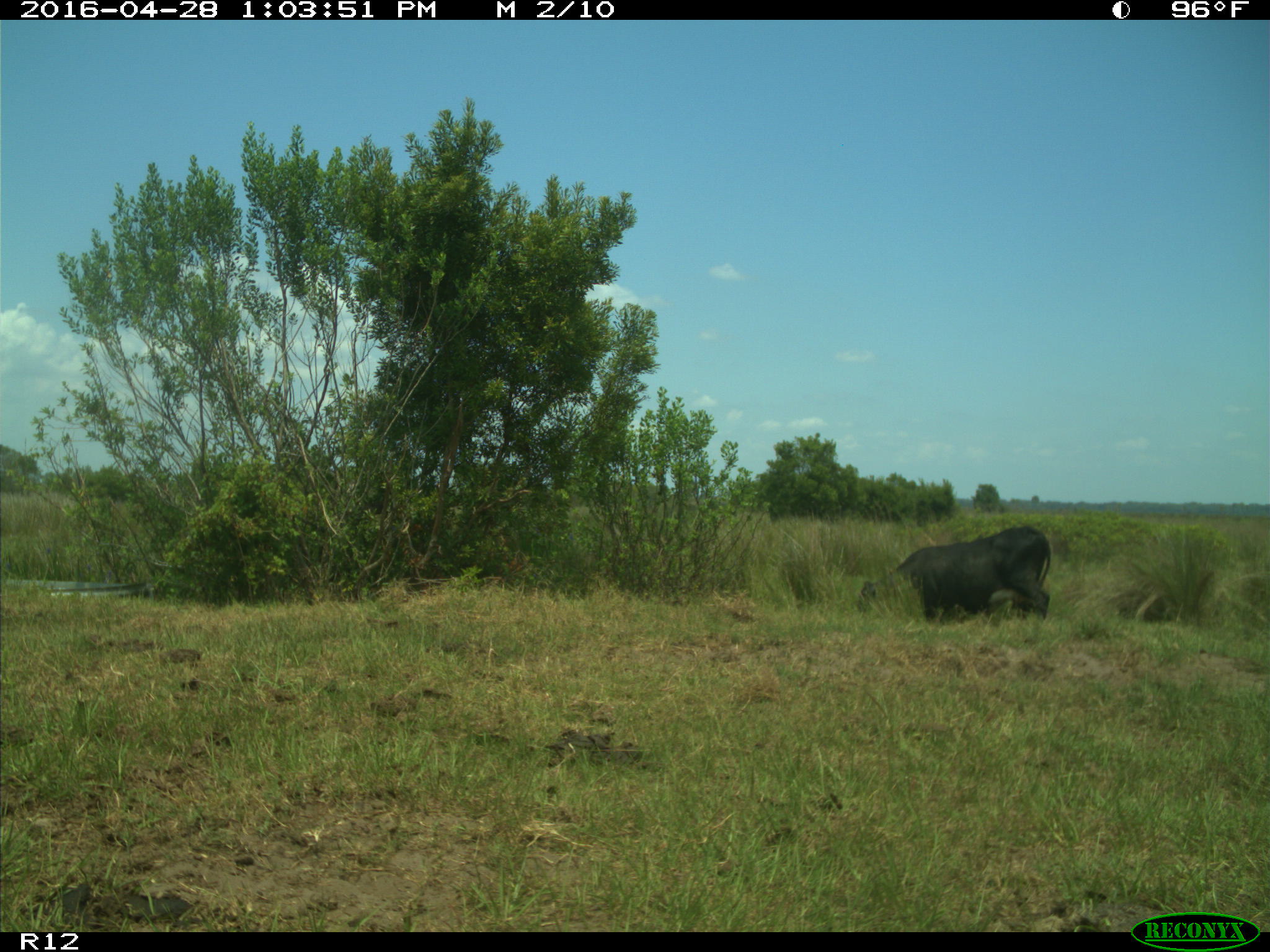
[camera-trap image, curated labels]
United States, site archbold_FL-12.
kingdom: Animalia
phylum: Chordata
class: Mammalia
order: Artiodactyla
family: Bovidae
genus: Bos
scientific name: Bos taurus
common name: domestic cow